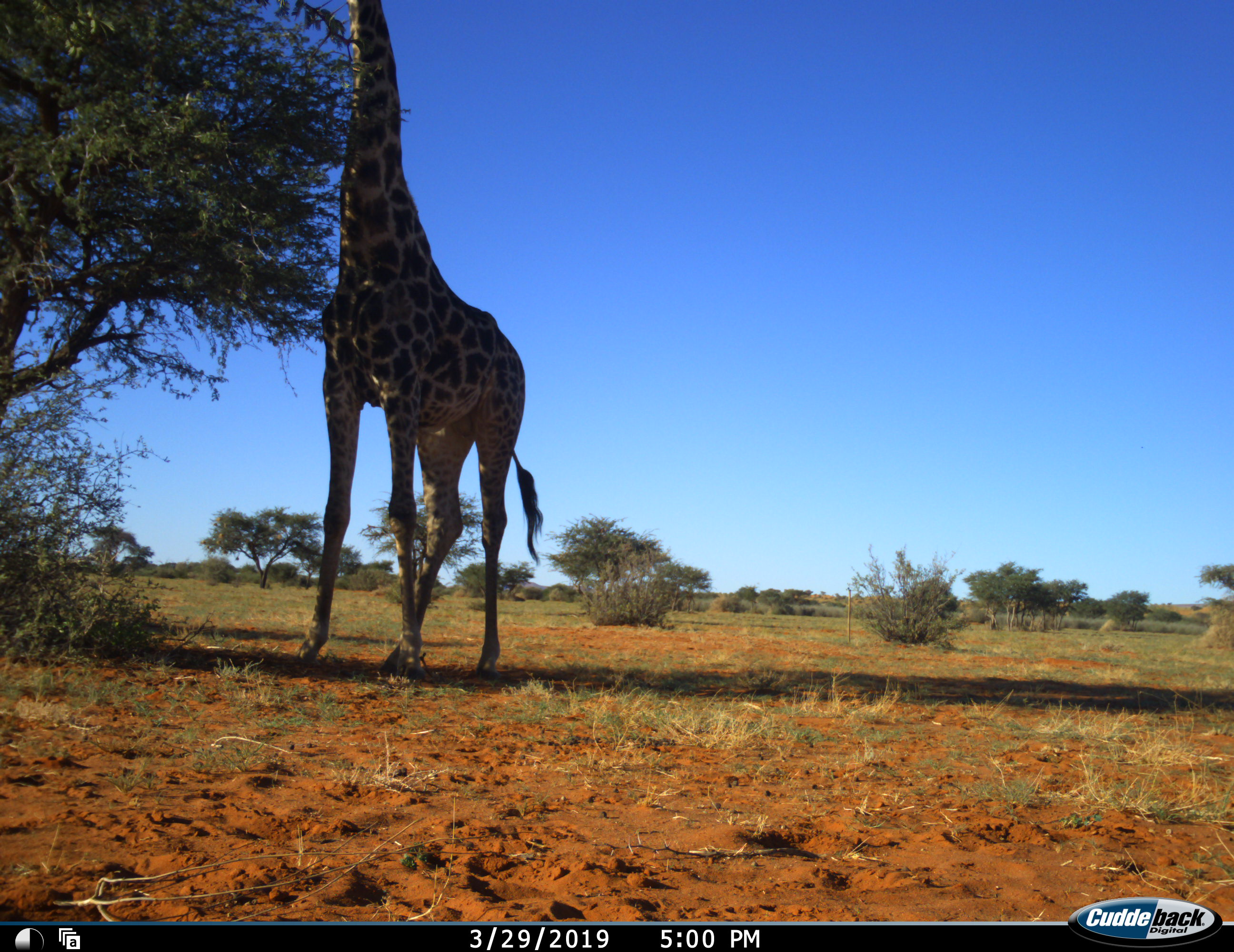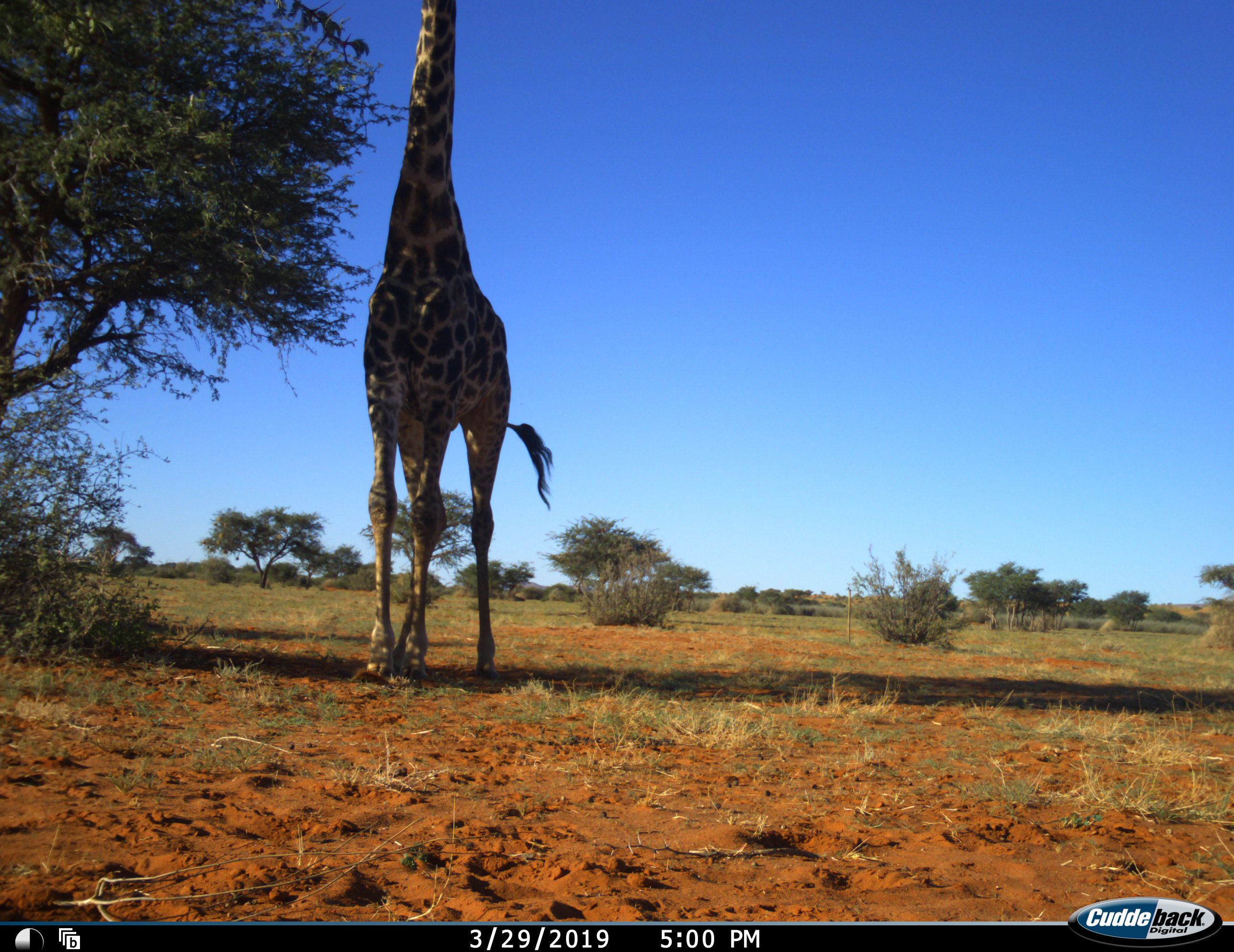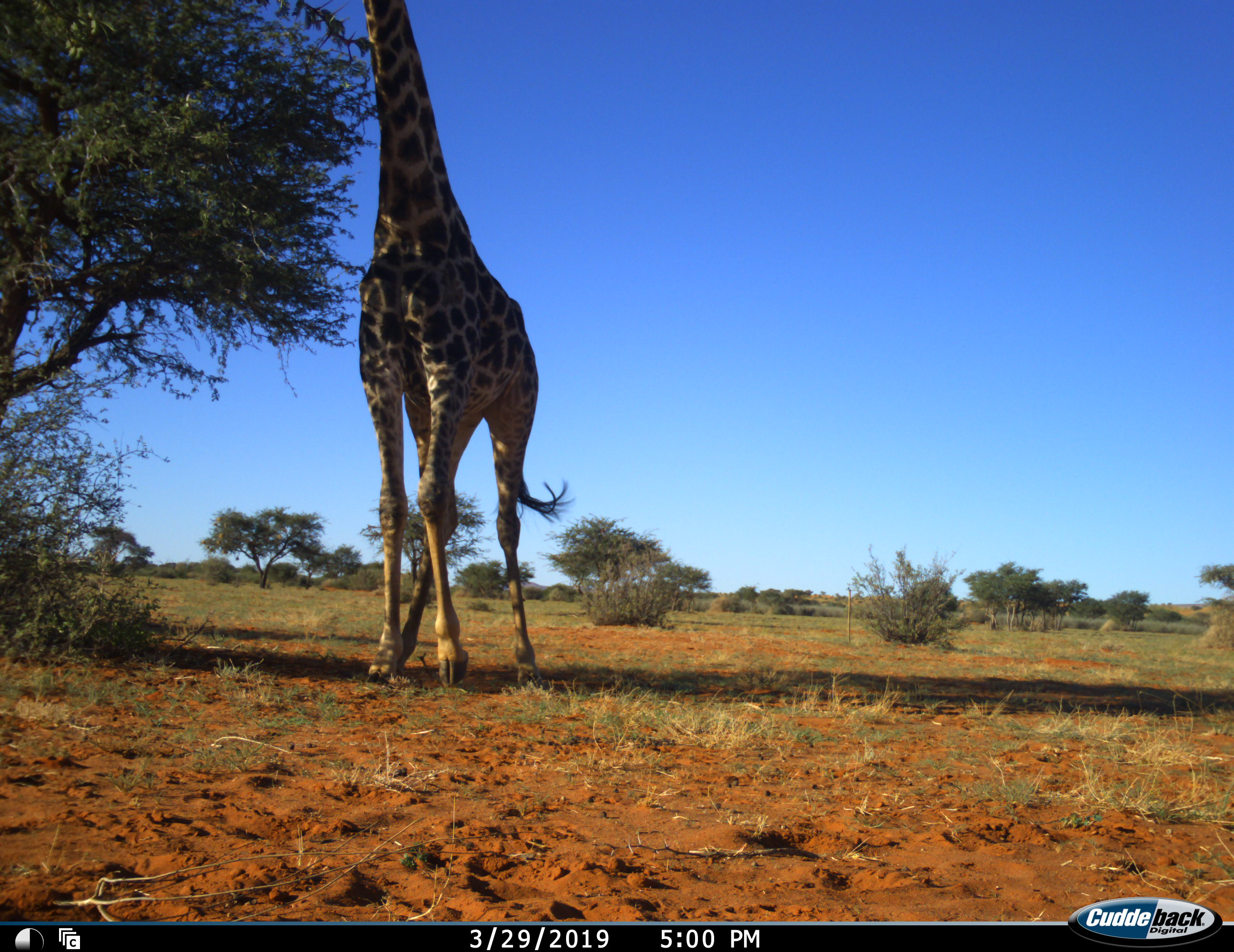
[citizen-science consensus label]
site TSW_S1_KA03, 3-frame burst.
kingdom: Animalia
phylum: Chordata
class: Mammalia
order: Artiodactyla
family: Giraffidae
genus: Giraffa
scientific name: Giraffa camelopardalis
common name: giraffe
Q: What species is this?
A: Giraffe (Giraffa camelopardalis).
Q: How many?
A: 1.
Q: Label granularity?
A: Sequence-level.